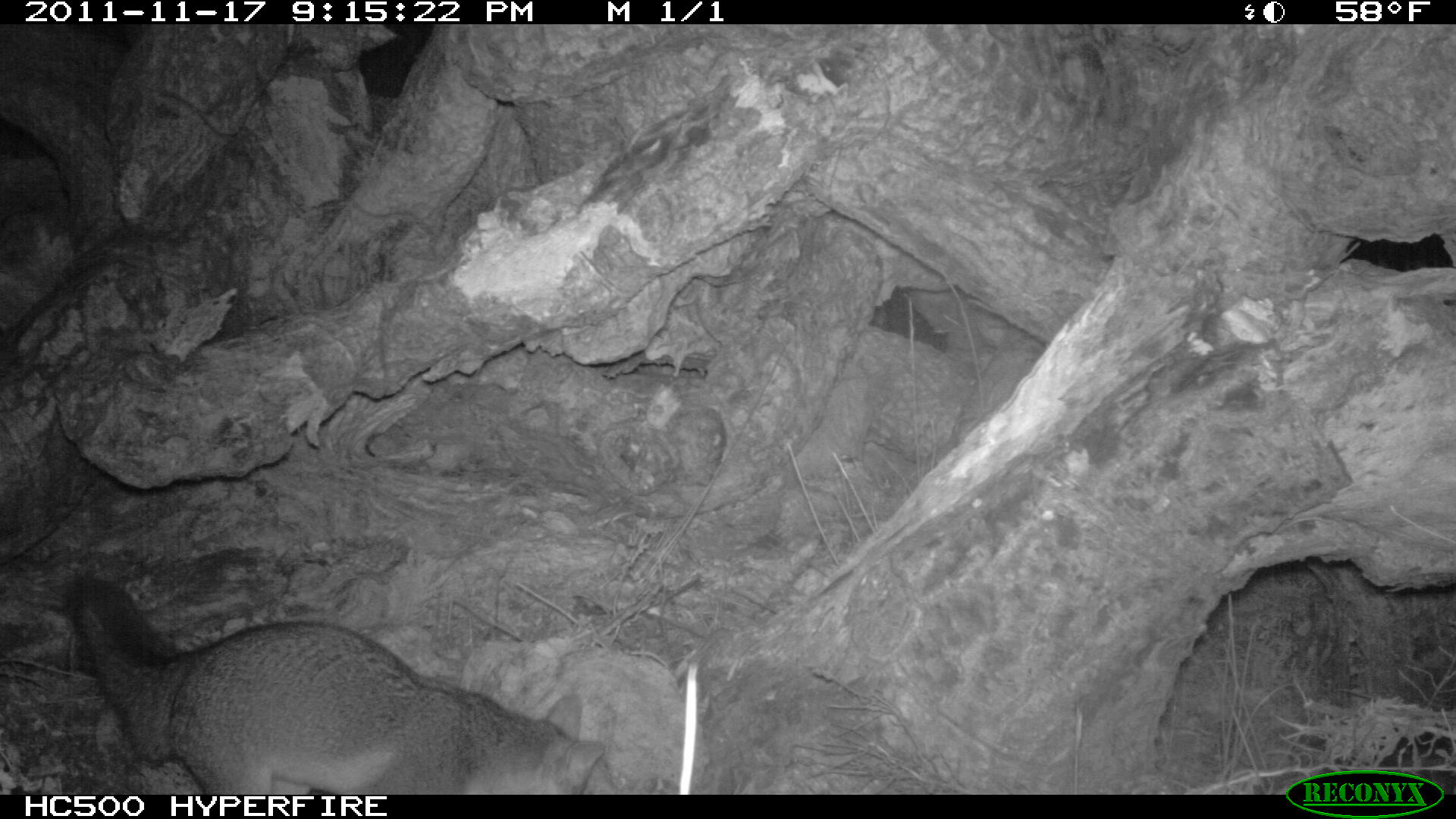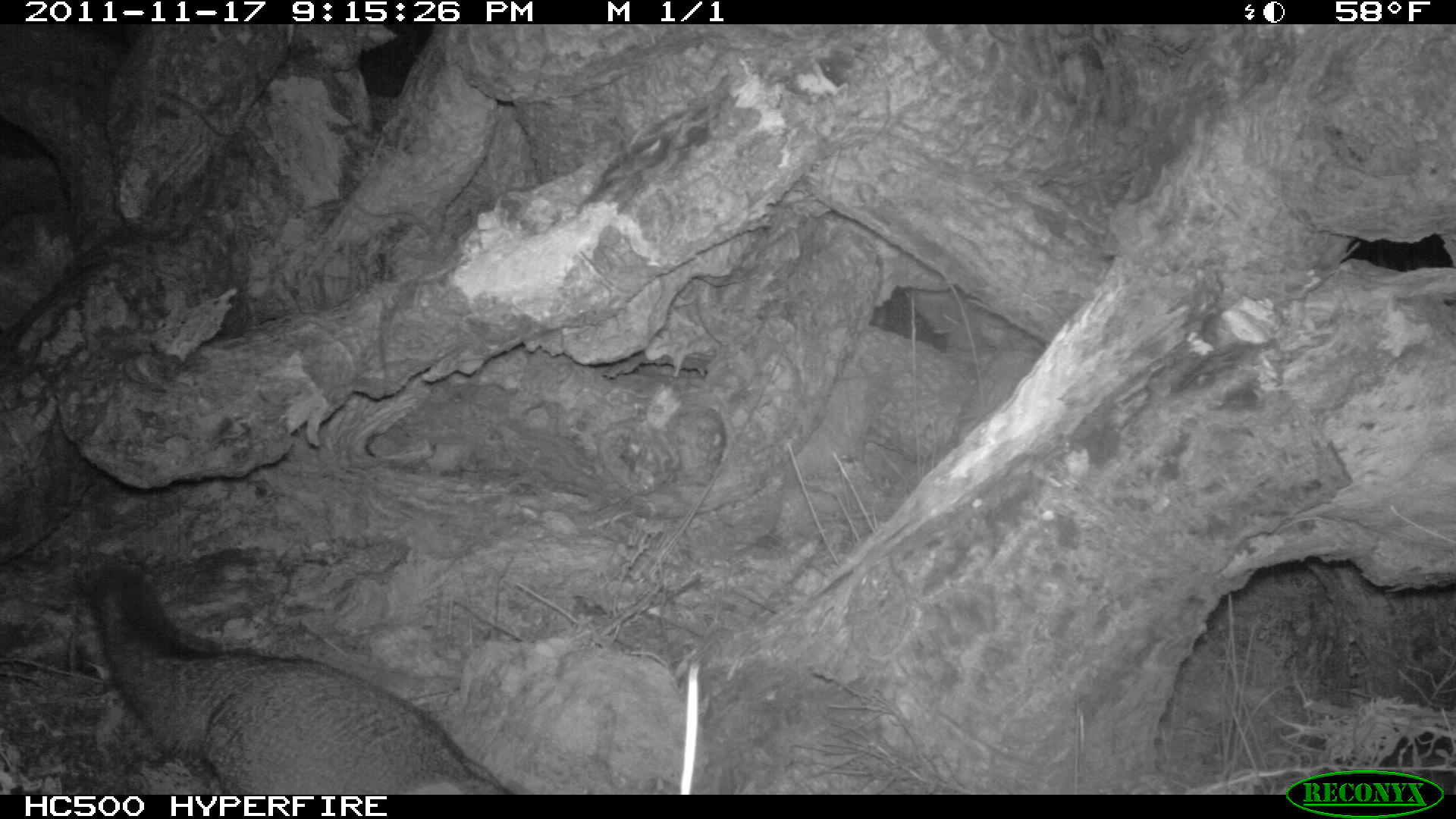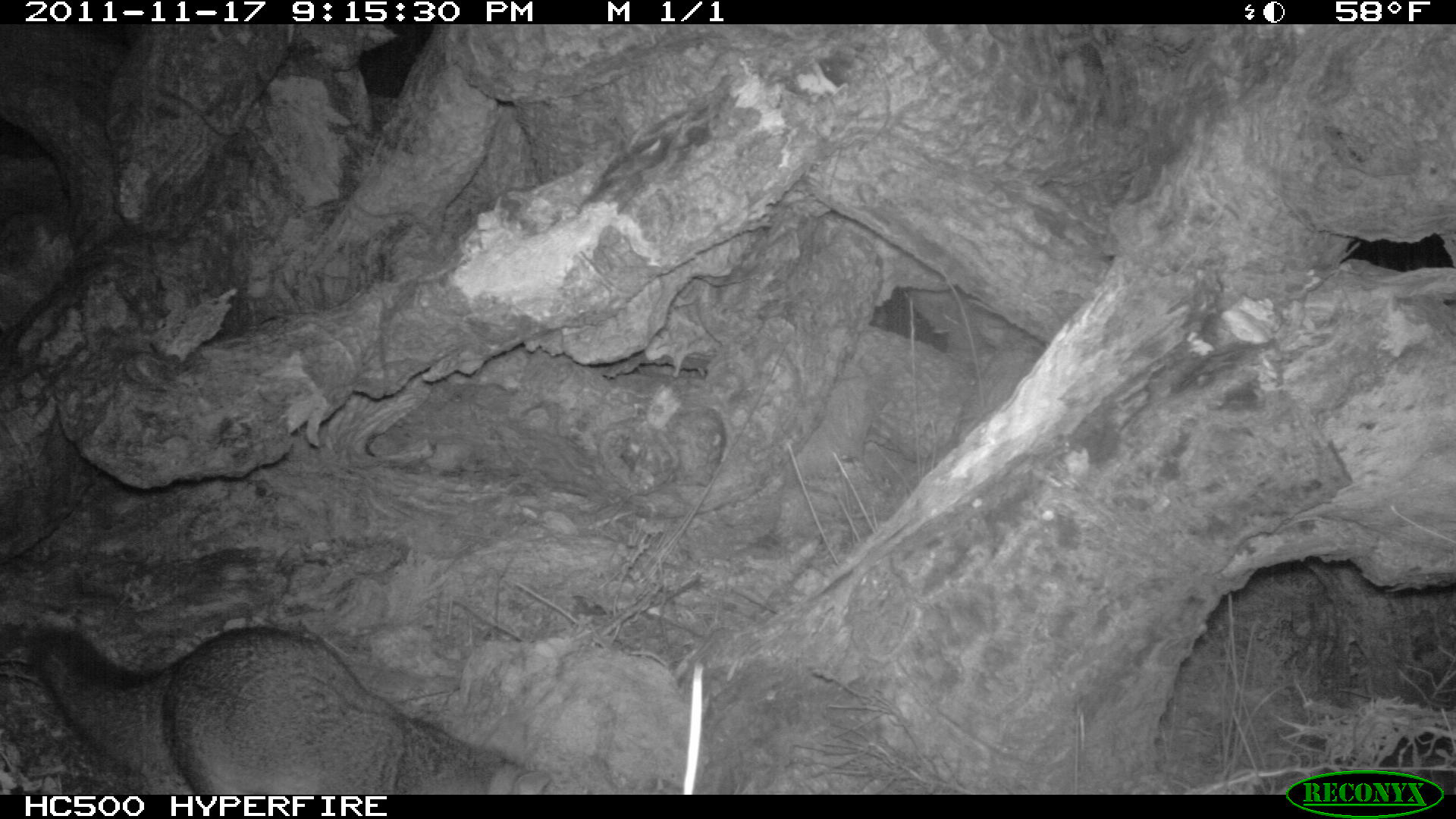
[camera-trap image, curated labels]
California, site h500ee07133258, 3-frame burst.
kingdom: Animalia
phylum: Chordata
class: Mammalia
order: Carnivora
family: Canidae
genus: Urocyon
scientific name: Urocyon littoralis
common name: island fox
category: fox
Fox (island fox) (Urocyon littoralis).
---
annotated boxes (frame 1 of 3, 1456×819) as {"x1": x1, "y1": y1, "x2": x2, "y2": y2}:
fox: {"x1": 64, "y1": 573, "x2": 613, "y2": 793}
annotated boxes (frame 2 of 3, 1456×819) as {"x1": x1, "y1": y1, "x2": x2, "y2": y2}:
fox: {"x1": 74, "y1": 560, "x2": 514, "y2": 794}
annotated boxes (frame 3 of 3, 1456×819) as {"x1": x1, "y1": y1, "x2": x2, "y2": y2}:
fox: {"x1": 30, "y1": 626, "x2": 554, "y2": 794}